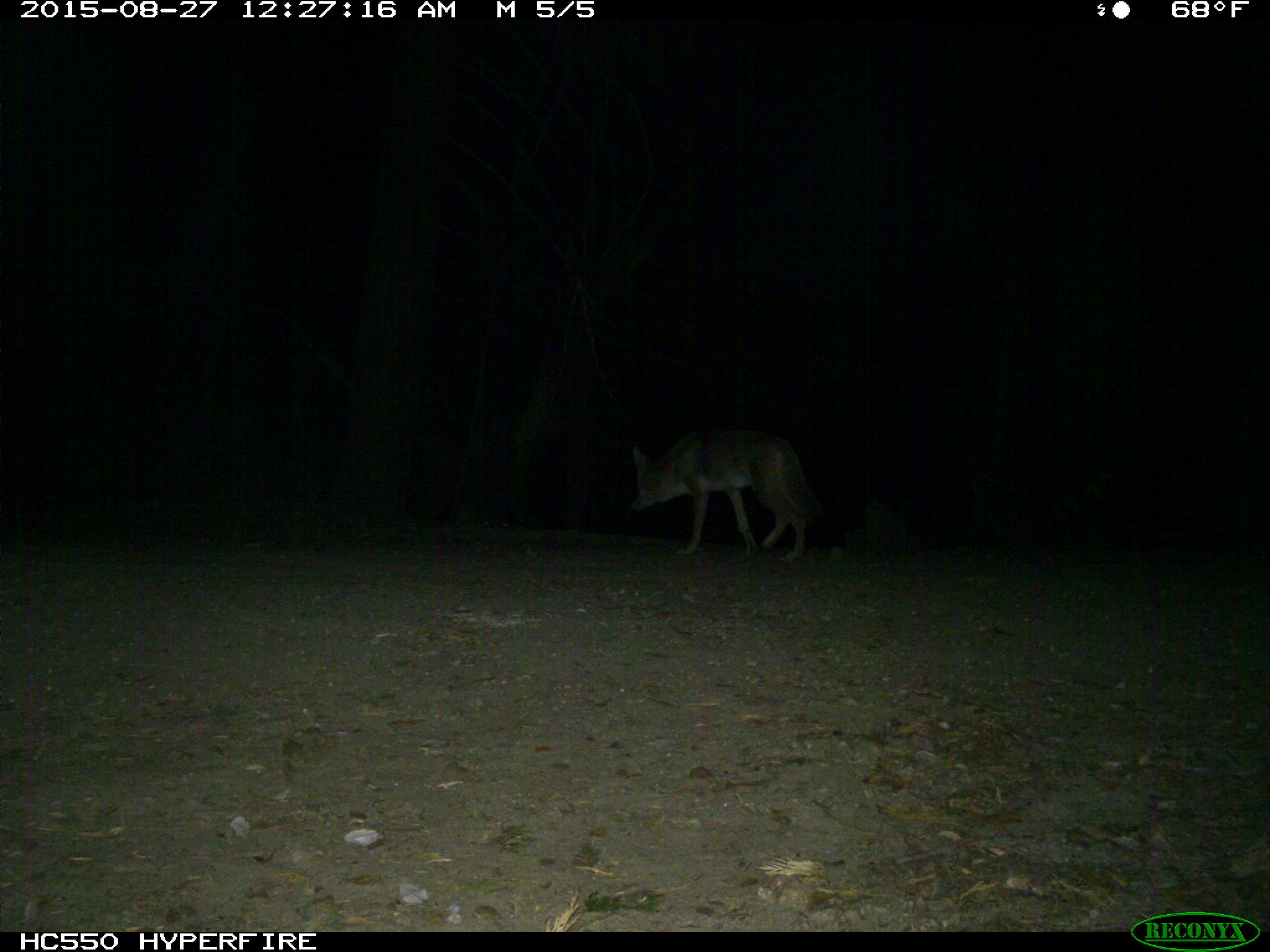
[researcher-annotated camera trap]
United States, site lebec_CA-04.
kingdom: Animalia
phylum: Chordata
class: Mammalia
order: Carnivora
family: Canidae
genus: Canis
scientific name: Canis latrans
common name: coyote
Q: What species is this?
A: Canis latrans (coyote).